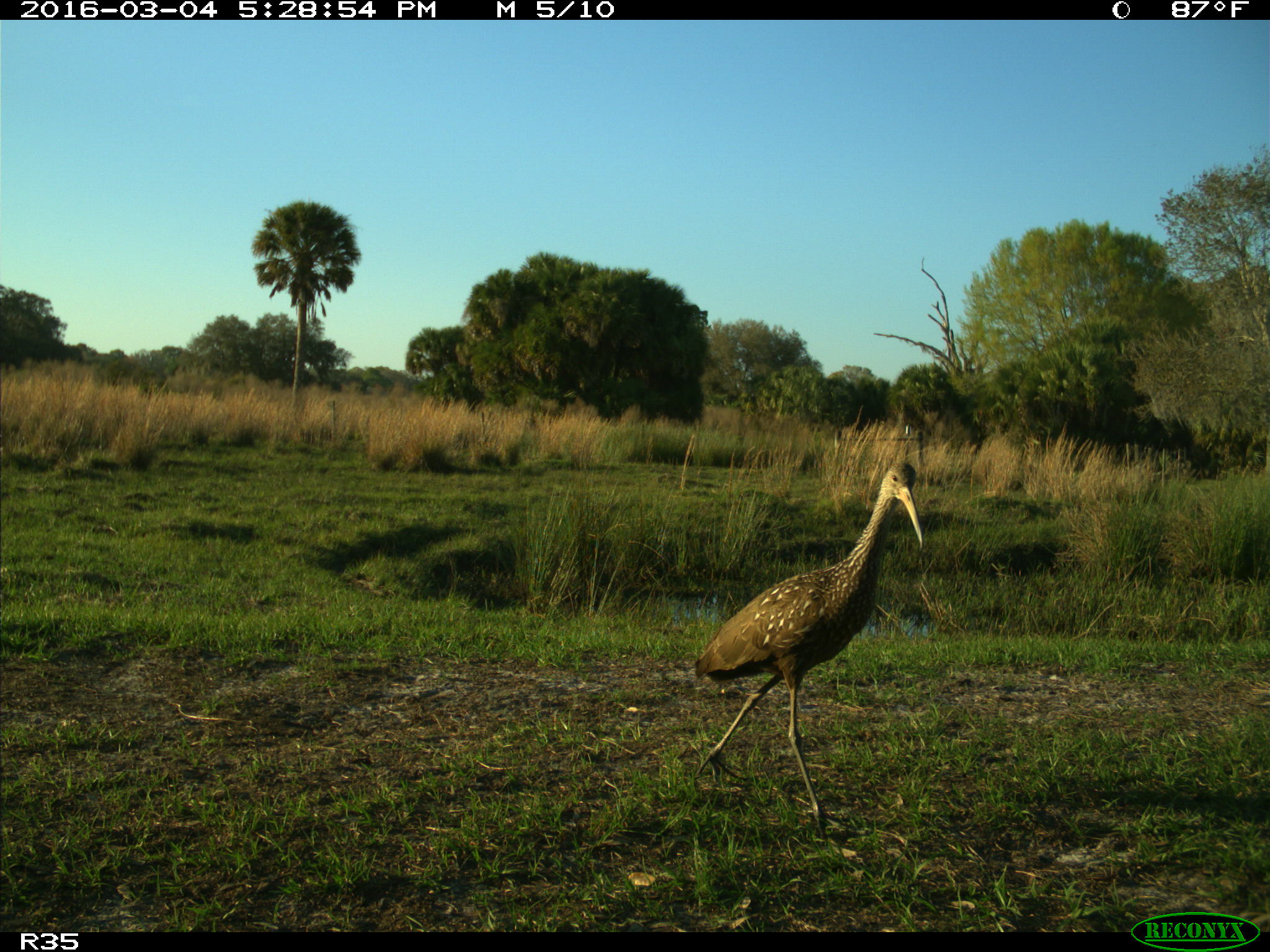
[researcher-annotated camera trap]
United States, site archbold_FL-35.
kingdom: Animalia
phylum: Chordata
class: Aves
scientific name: Aves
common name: birds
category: unidentified bird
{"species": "unidentified bird (birds) (Aves)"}